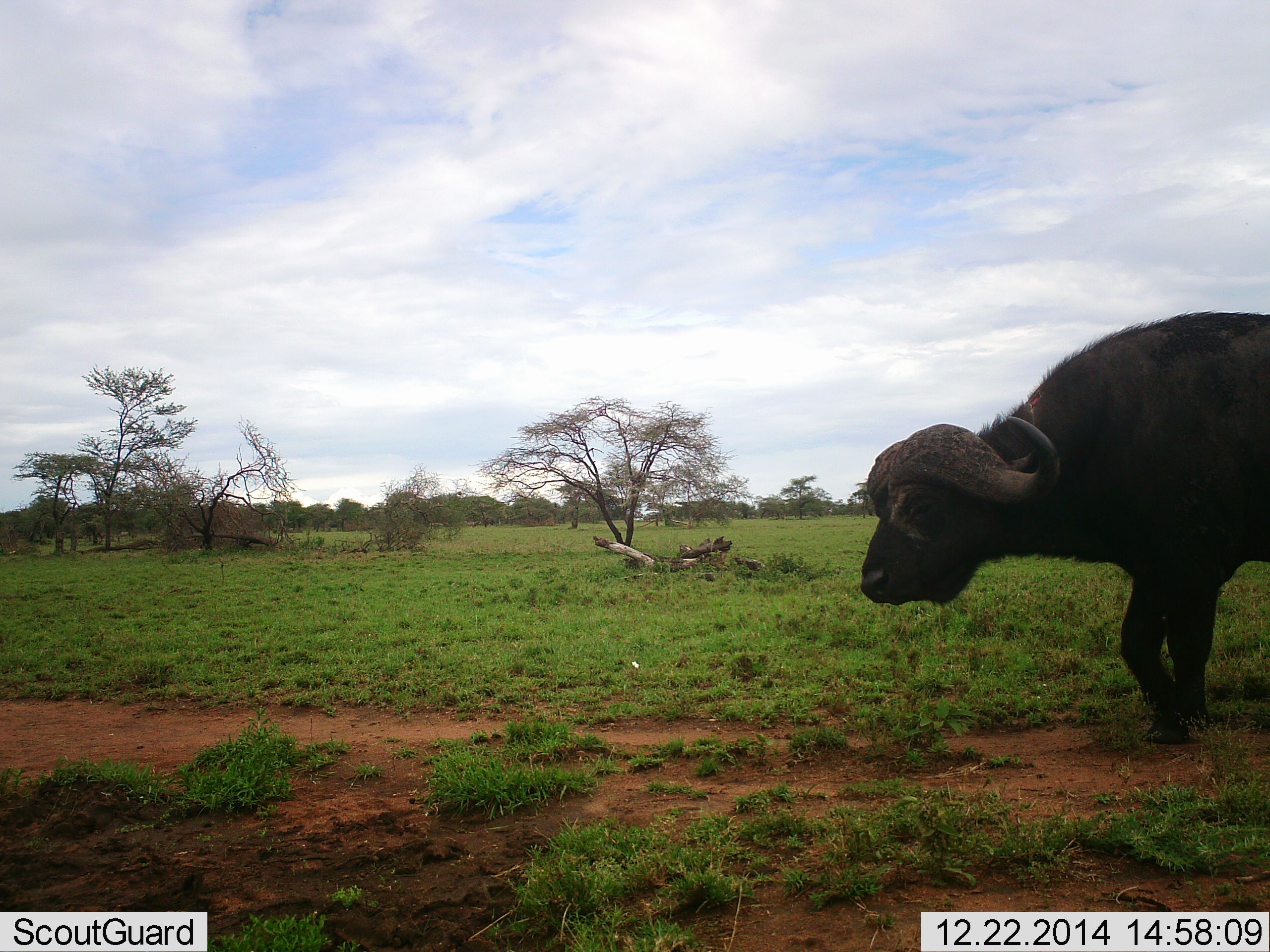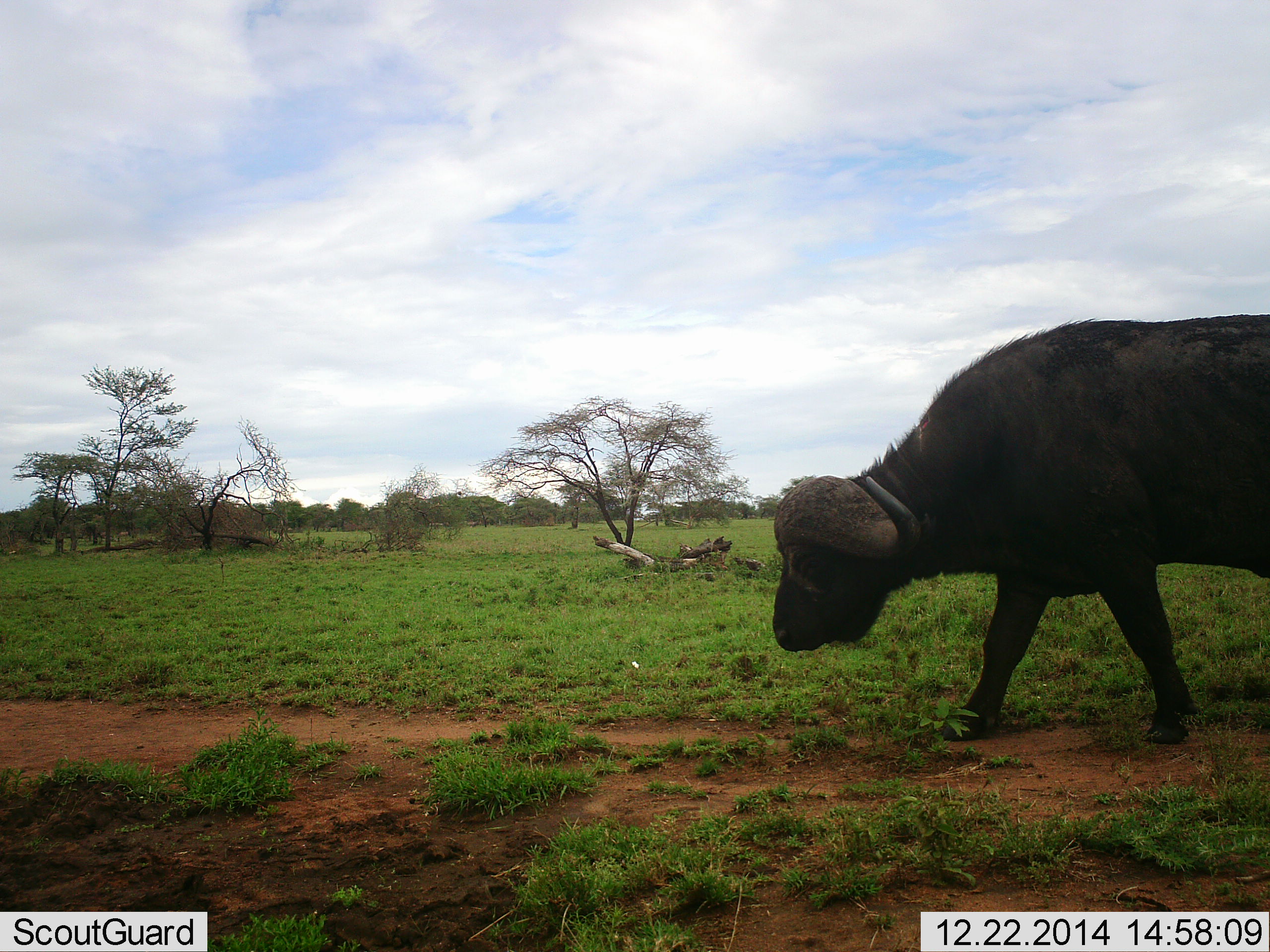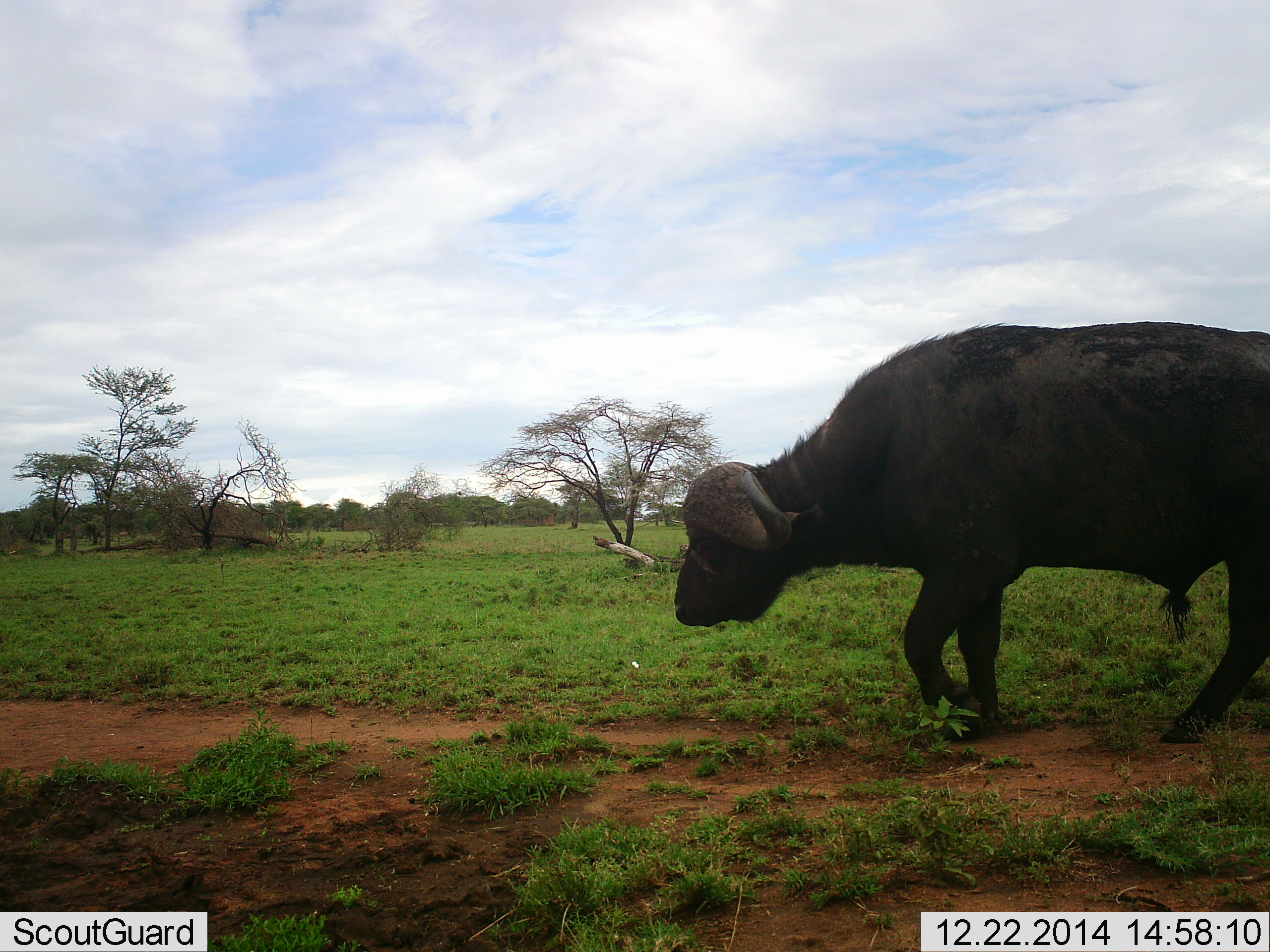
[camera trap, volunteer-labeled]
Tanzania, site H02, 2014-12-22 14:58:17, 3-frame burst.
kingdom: Animalia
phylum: Chordata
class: Mammalia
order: Artiodactyla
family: Bovidae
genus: Syncerus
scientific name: Syncerus caffer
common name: cape buffalo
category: buffalo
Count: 1.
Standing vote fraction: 10%.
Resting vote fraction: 0%.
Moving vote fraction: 100%.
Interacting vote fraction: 0%.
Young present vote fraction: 0%.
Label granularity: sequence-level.